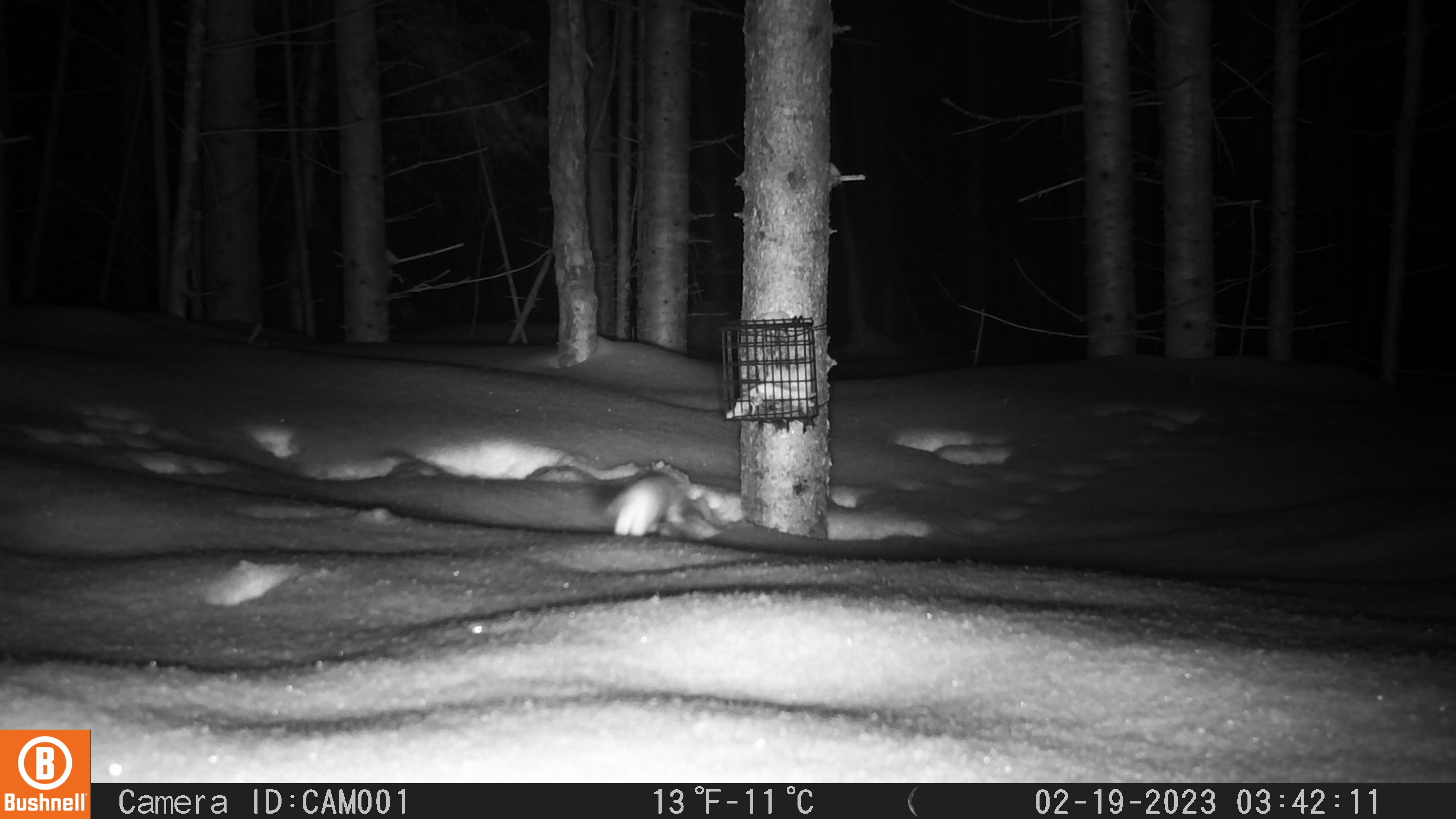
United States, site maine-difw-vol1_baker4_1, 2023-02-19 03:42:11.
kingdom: Animalia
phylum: Chordata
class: Mammalia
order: Carnivora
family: Mustelidae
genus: Mustela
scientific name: Mustela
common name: weasel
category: weasel sp.